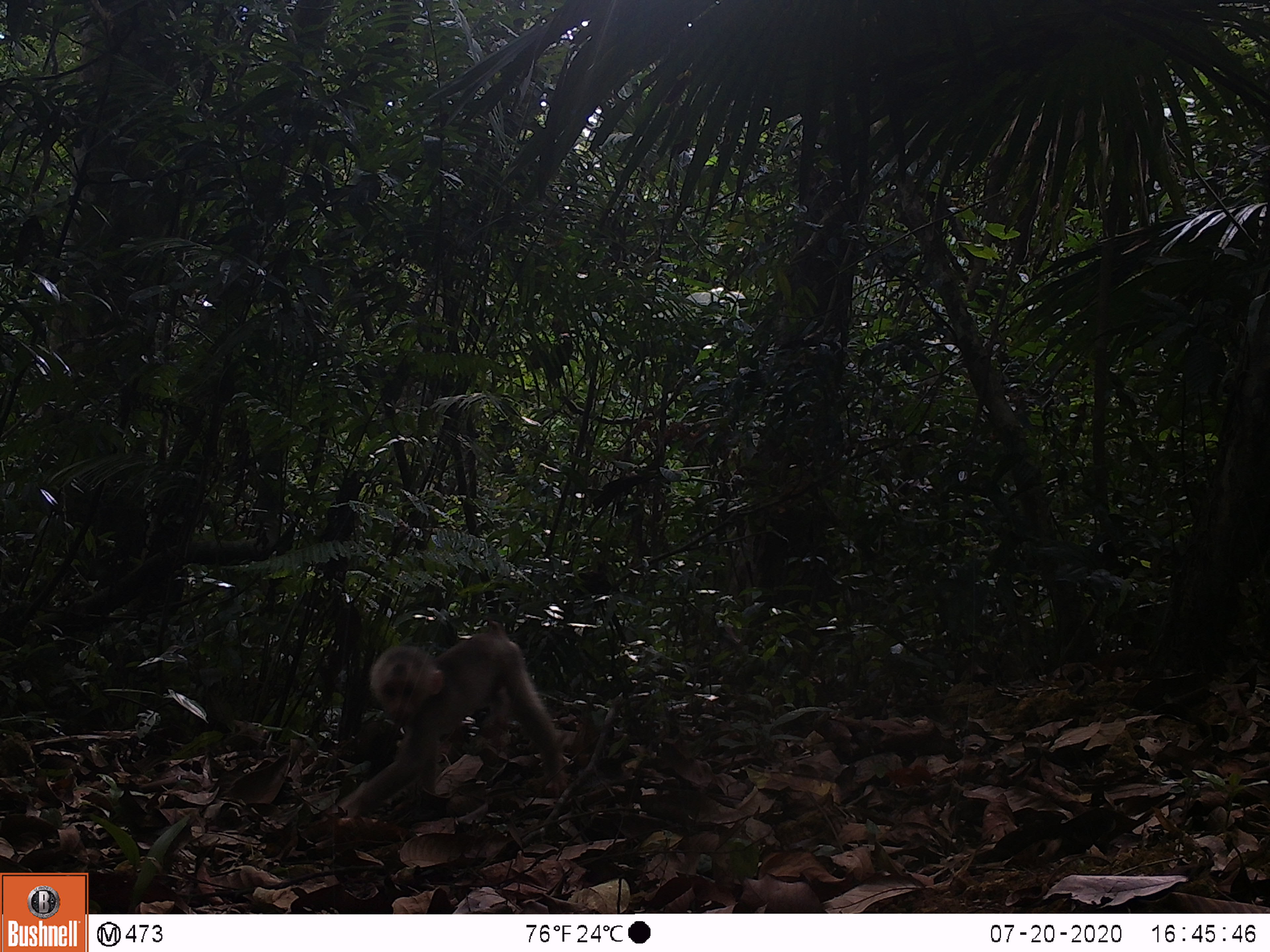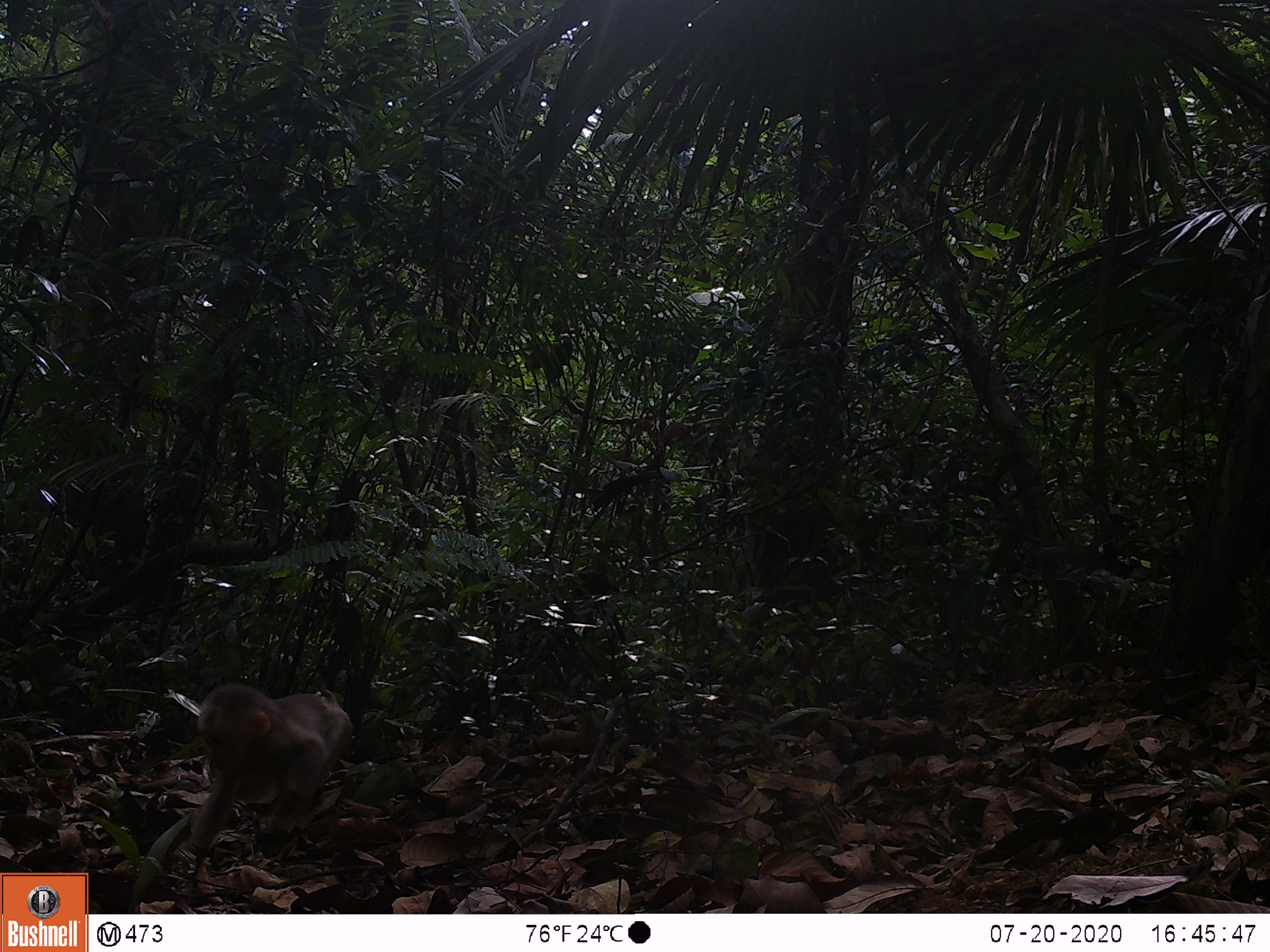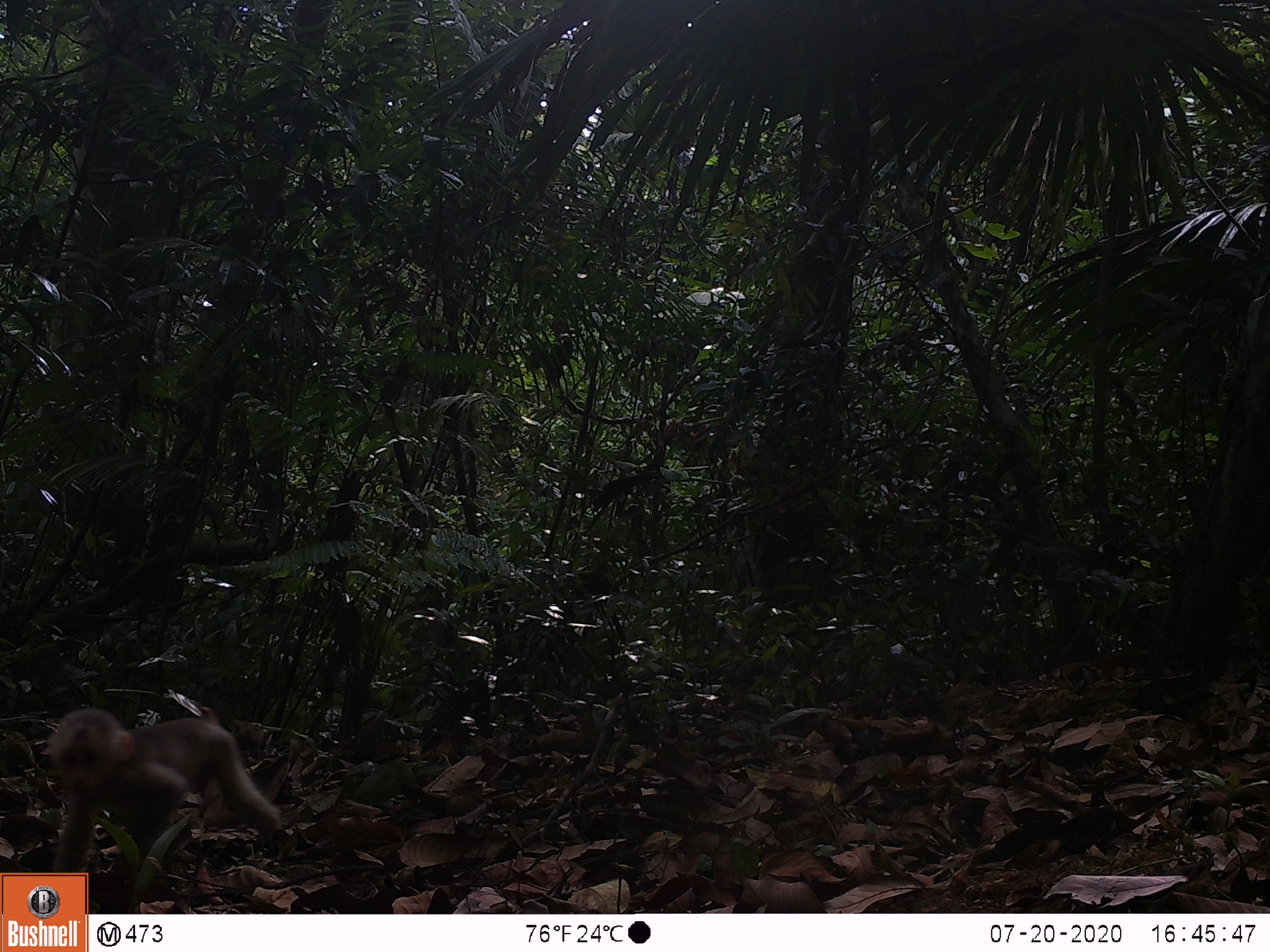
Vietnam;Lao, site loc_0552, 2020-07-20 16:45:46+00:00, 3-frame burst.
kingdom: Animalia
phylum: Chordata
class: Mammalia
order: Primates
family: Cercopithecidae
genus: Macaca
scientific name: Macaca arctoides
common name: stump-tailed macaque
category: stump tailed macaque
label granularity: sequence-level